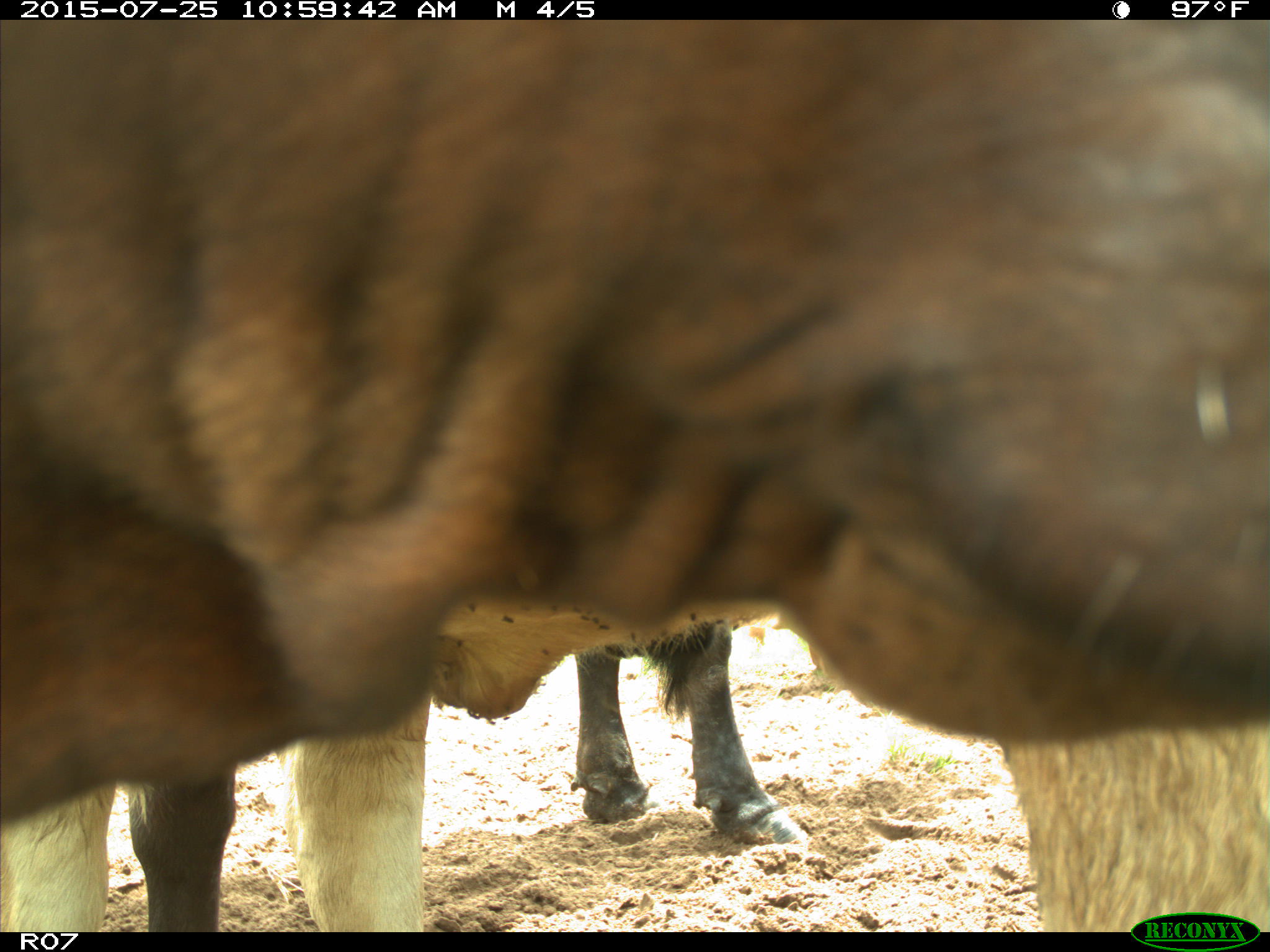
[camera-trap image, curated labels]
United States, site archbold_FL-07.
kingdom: Animalia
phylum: Chordata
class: Mammalia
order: Artiodactyla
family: Bovidae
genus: Bos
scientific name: Bos taurus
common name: domestic cow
Bos taurus (domestic cow).